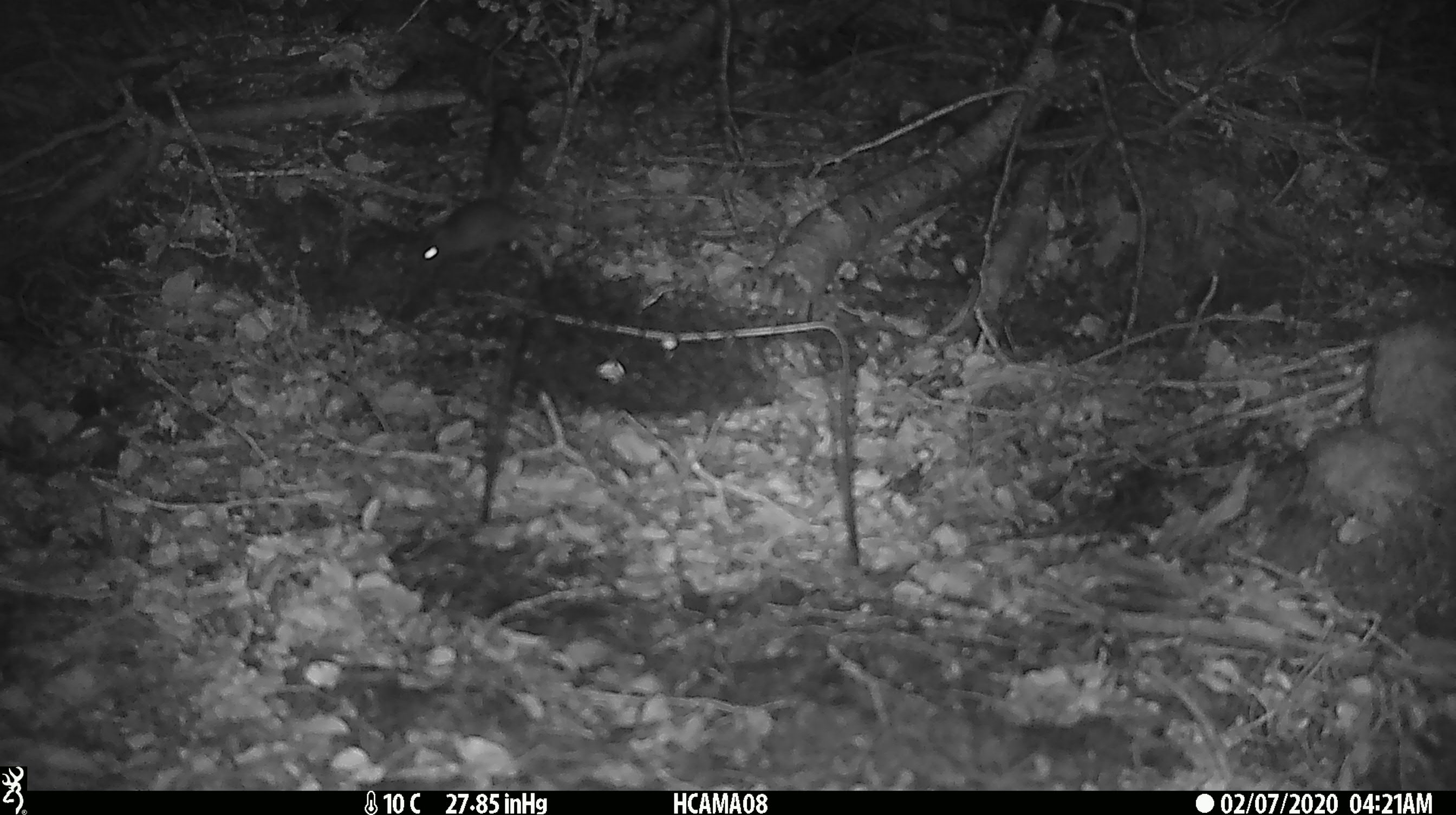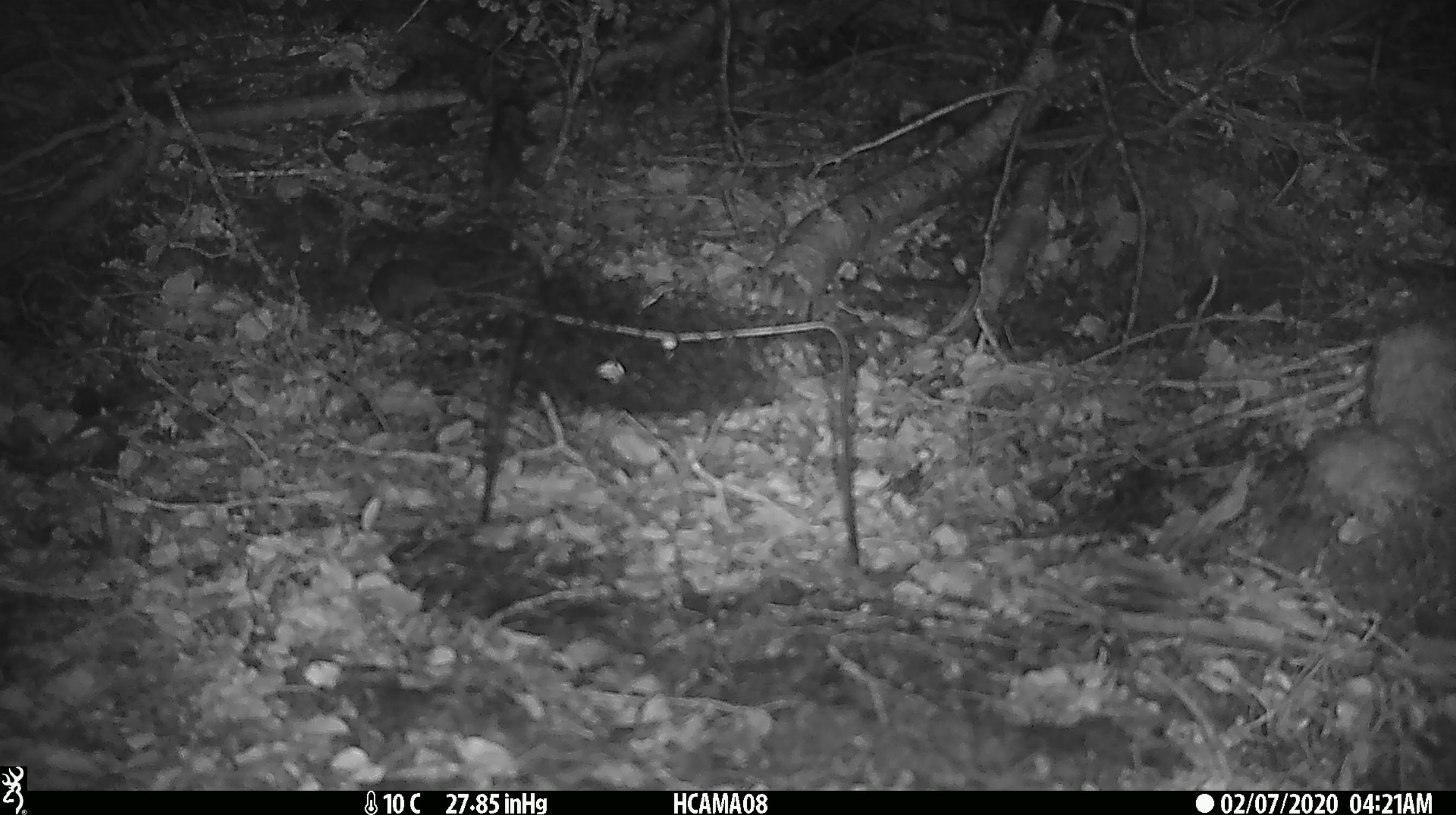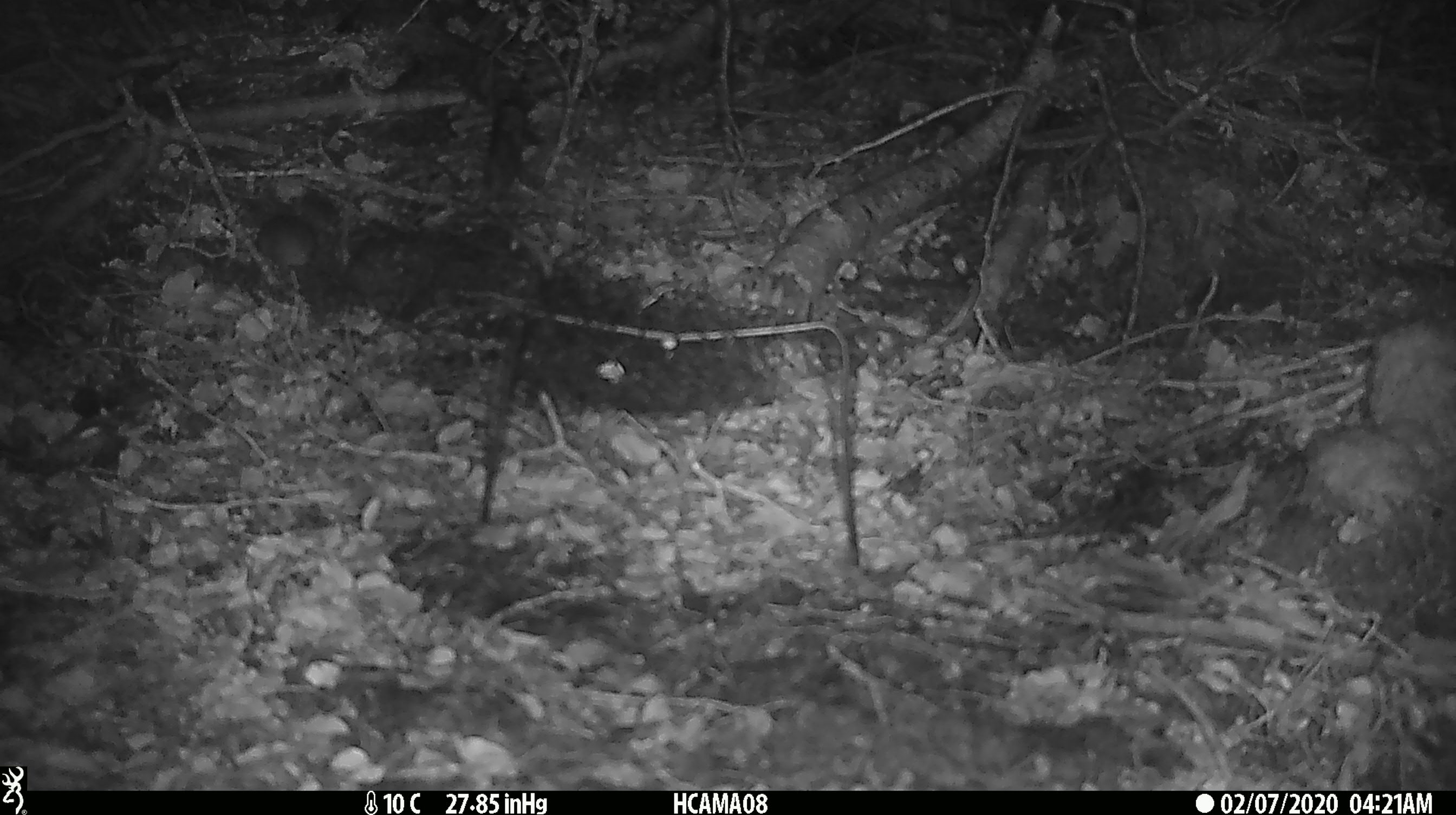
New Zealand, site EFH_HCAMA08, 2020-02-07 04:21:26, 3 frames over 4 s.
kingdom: Animalia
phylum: Chordata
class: Mammalia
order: Rodentia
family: Muridae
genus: Mus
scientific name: Mus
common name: mouse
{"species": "mouse (Mus)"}